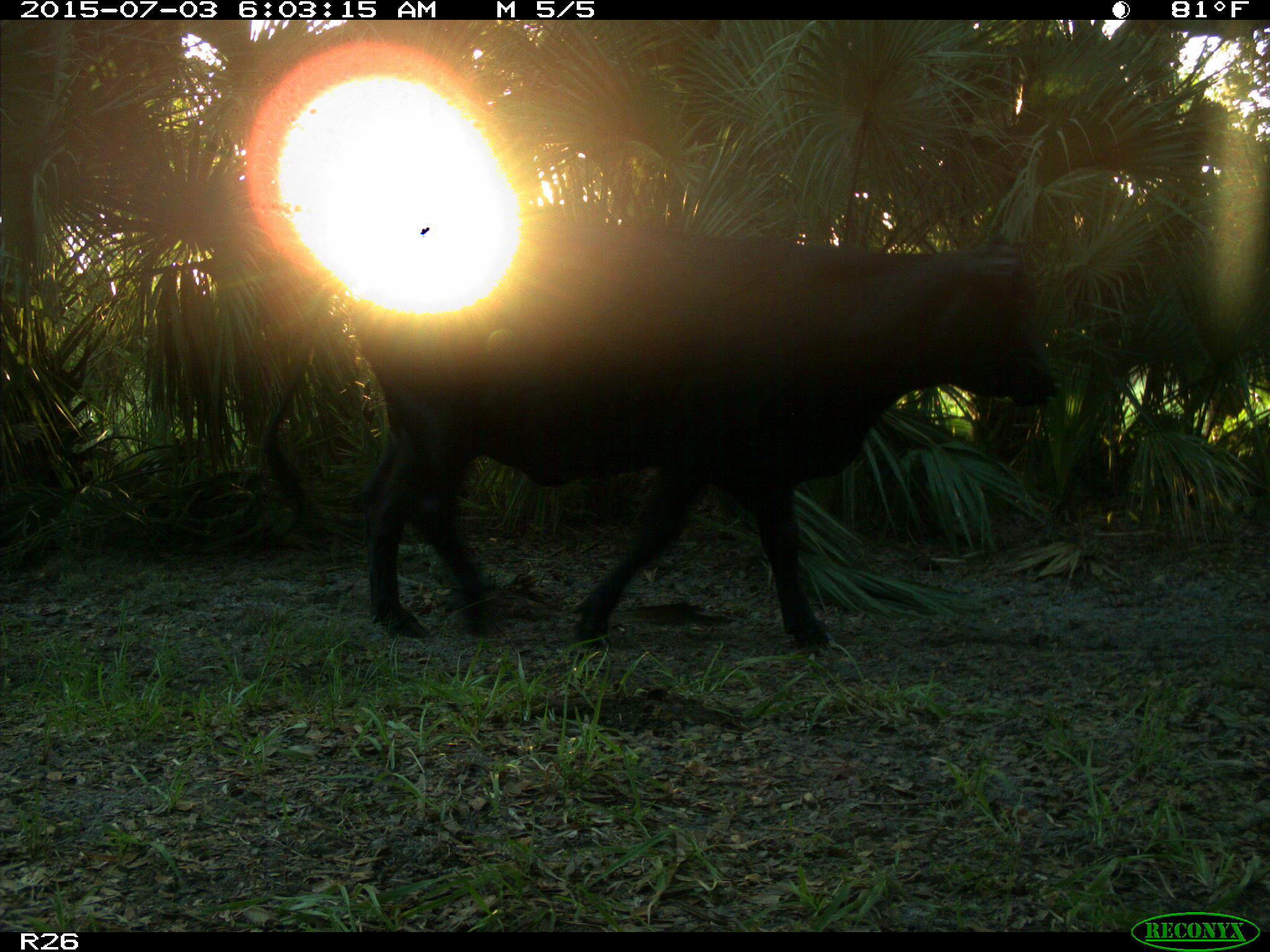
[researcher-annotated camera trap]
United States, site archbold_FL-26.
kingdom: Animalia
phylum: Chordata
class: Mammalia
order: Artiodactyla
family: Bovidae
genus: Bos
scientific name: Bos taurus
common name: domestic cow